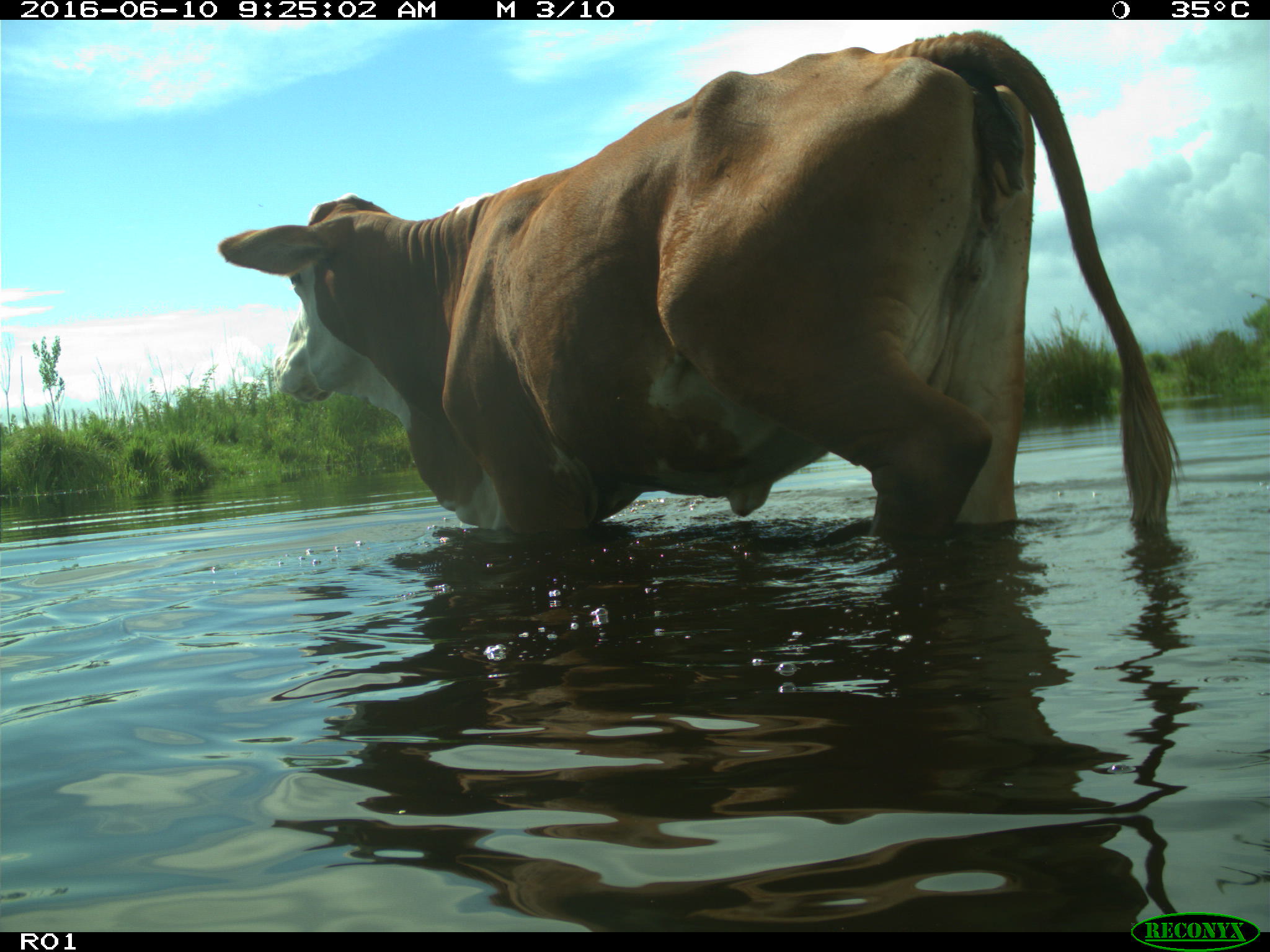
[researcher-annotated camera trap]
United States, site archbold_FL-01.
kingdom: Animalia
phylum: Chordata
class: Mammalia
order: Artiodactyla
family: Bovidae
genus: Bos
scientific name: Bos taurus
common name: domestic cow